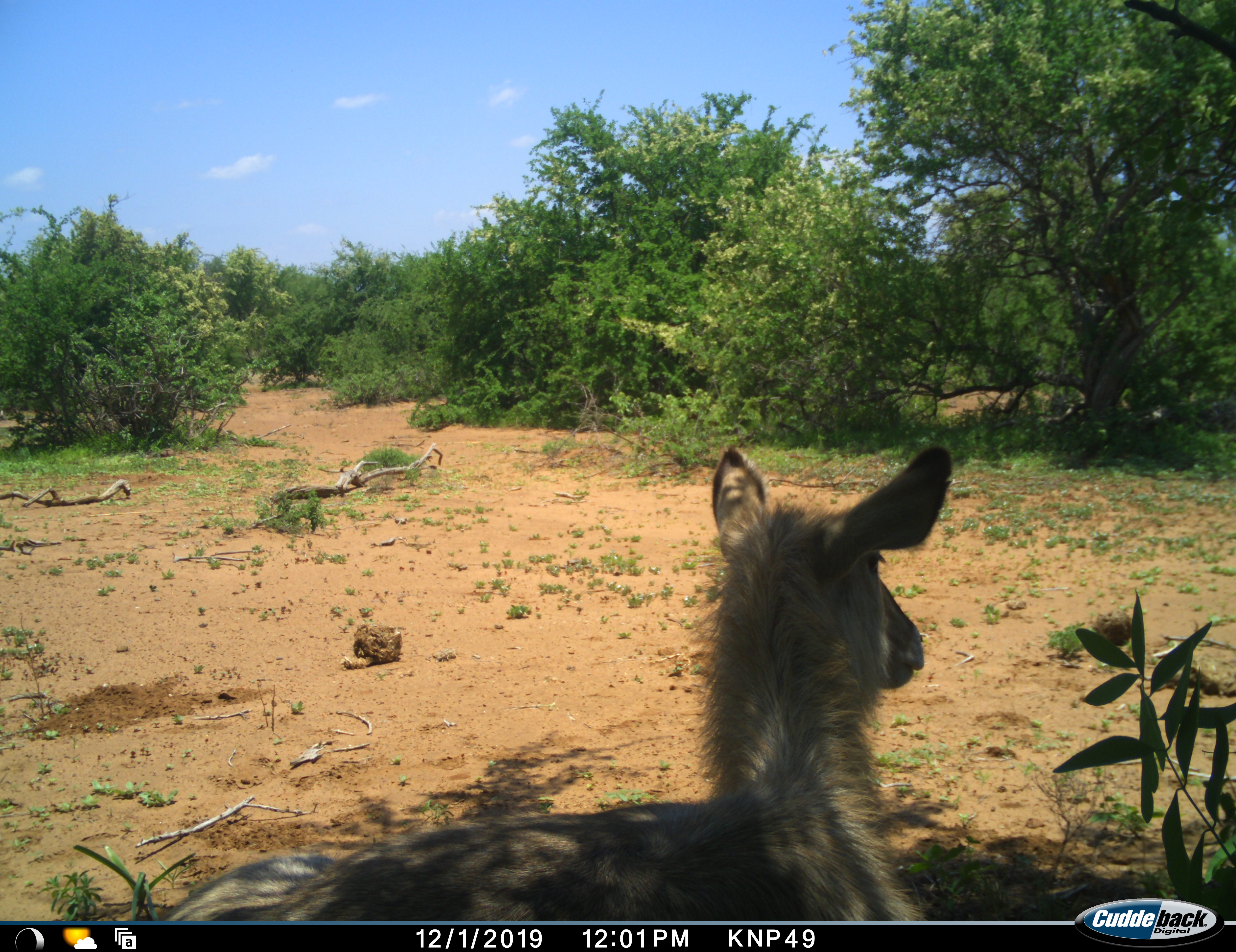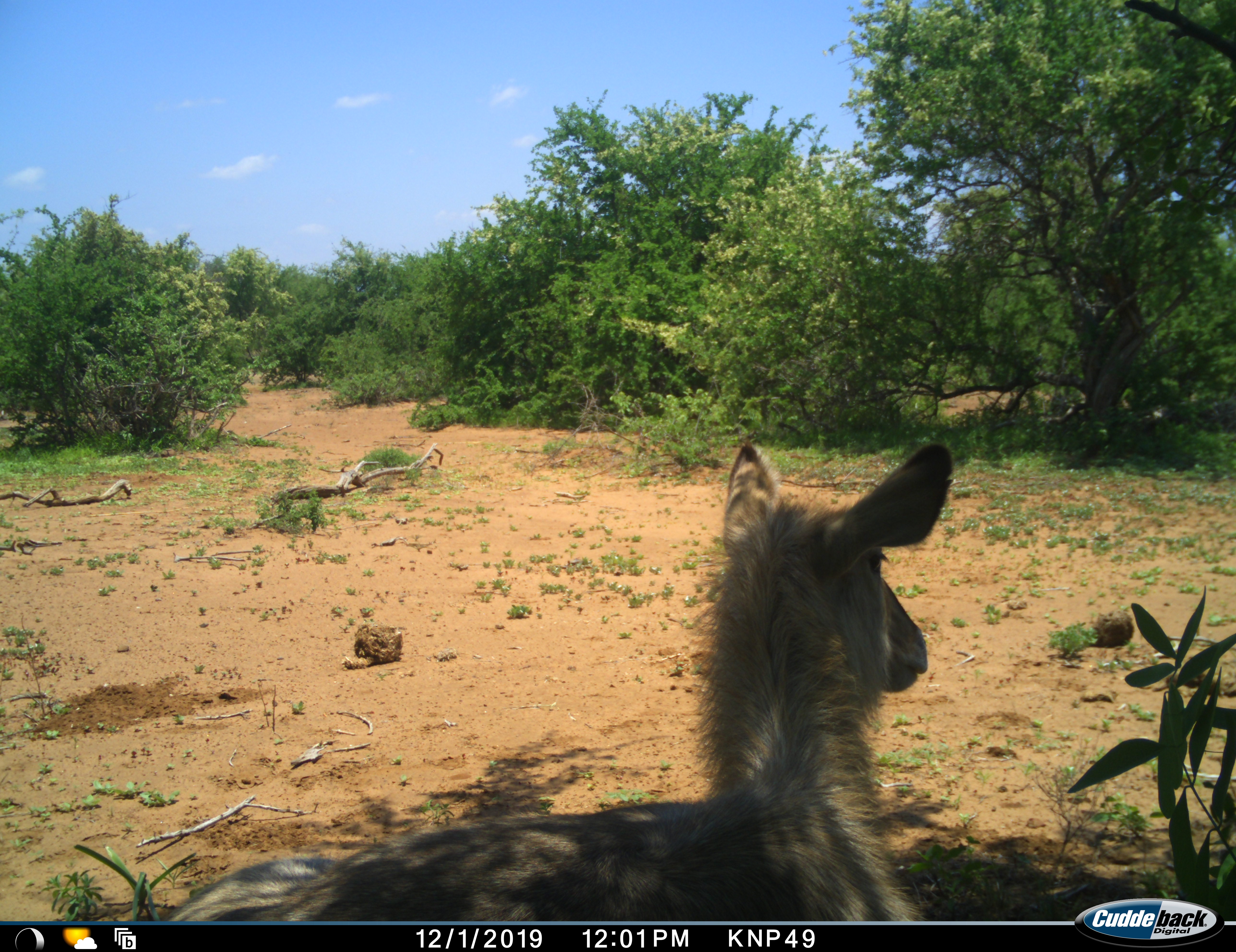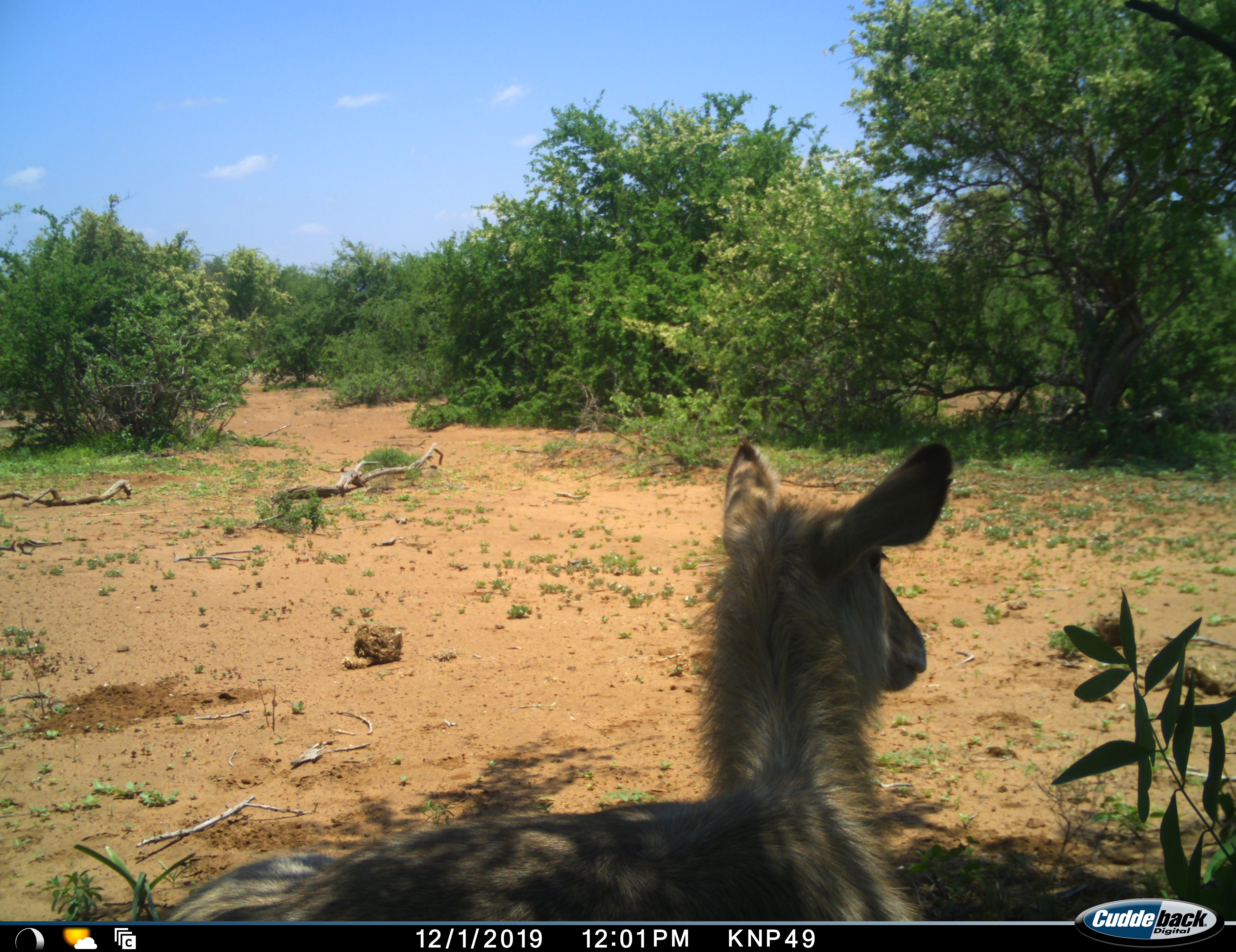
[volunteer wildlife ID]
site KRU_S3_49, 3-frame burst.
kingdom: Animalia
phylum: Chordata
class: Mammalia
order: Artiodactyla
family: Bovidae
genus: Kobus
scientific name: Kobus ellipsiprymnus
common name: waterbuck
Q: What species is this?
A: Waterbuck (Kobus ellipsiprymnus).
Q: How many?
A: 1.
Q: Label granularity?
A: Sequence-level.